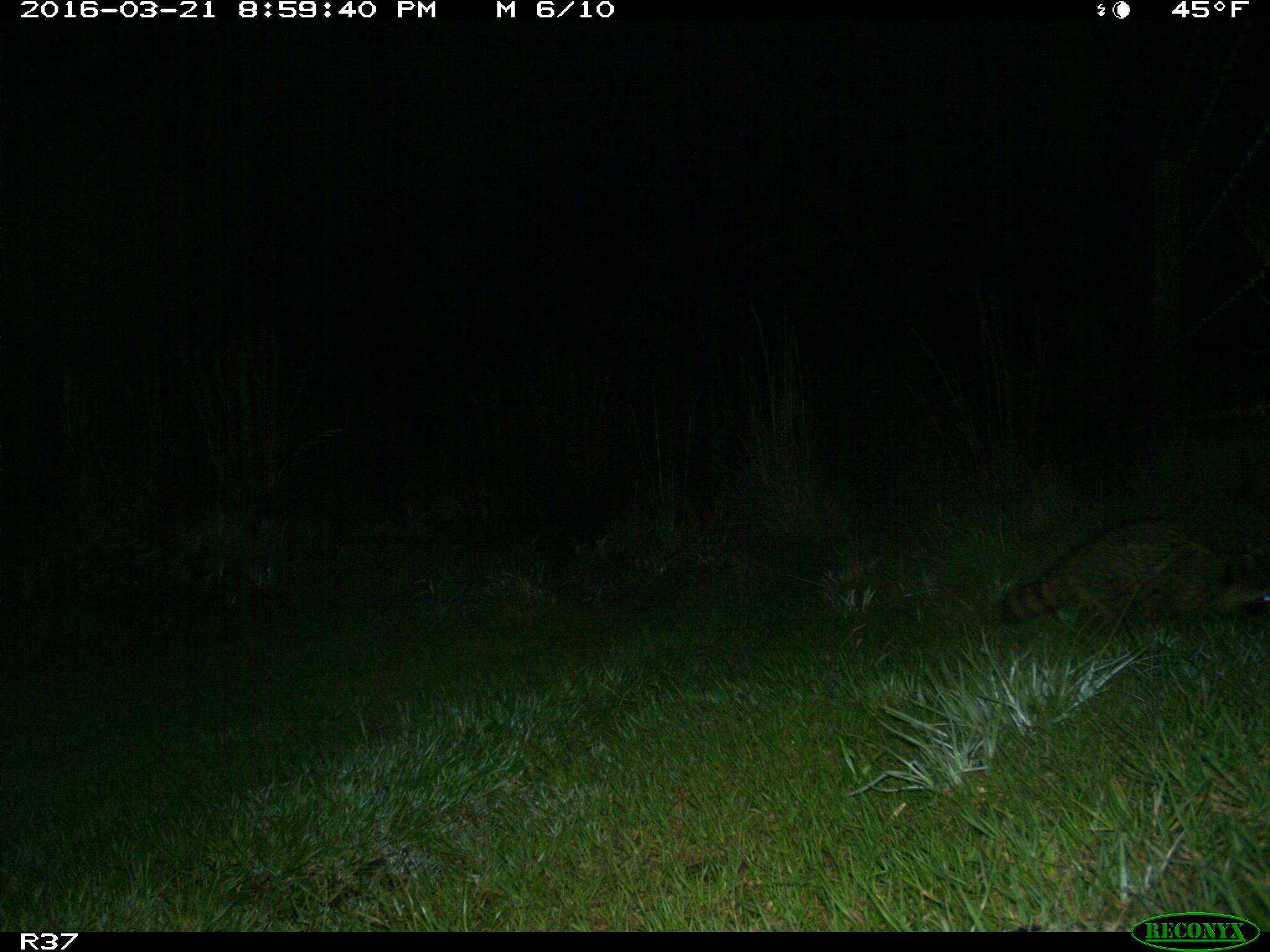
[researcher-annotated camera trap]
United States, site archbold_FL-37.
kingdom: Animalia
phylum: Chordata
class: Mammalia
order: Carnivora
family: Procyonidae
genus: Procyon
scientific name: Procyon lotor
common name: common raccoon